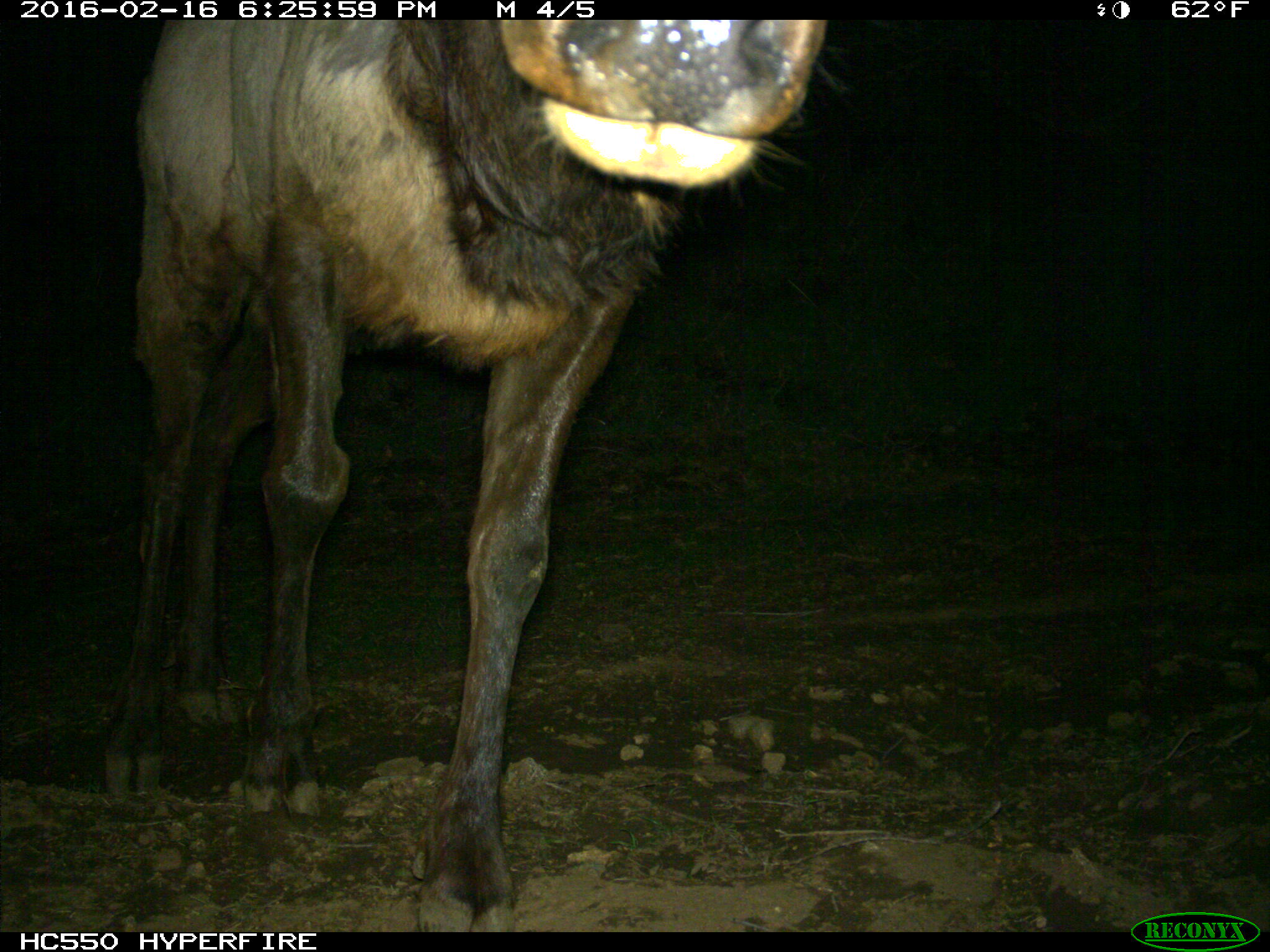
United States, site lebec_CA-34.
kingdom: Animalia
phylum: Chordata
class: Mammalia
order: Artiodactyla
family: Cervidae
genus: Cervus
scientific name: Cervus canadensis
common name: elk